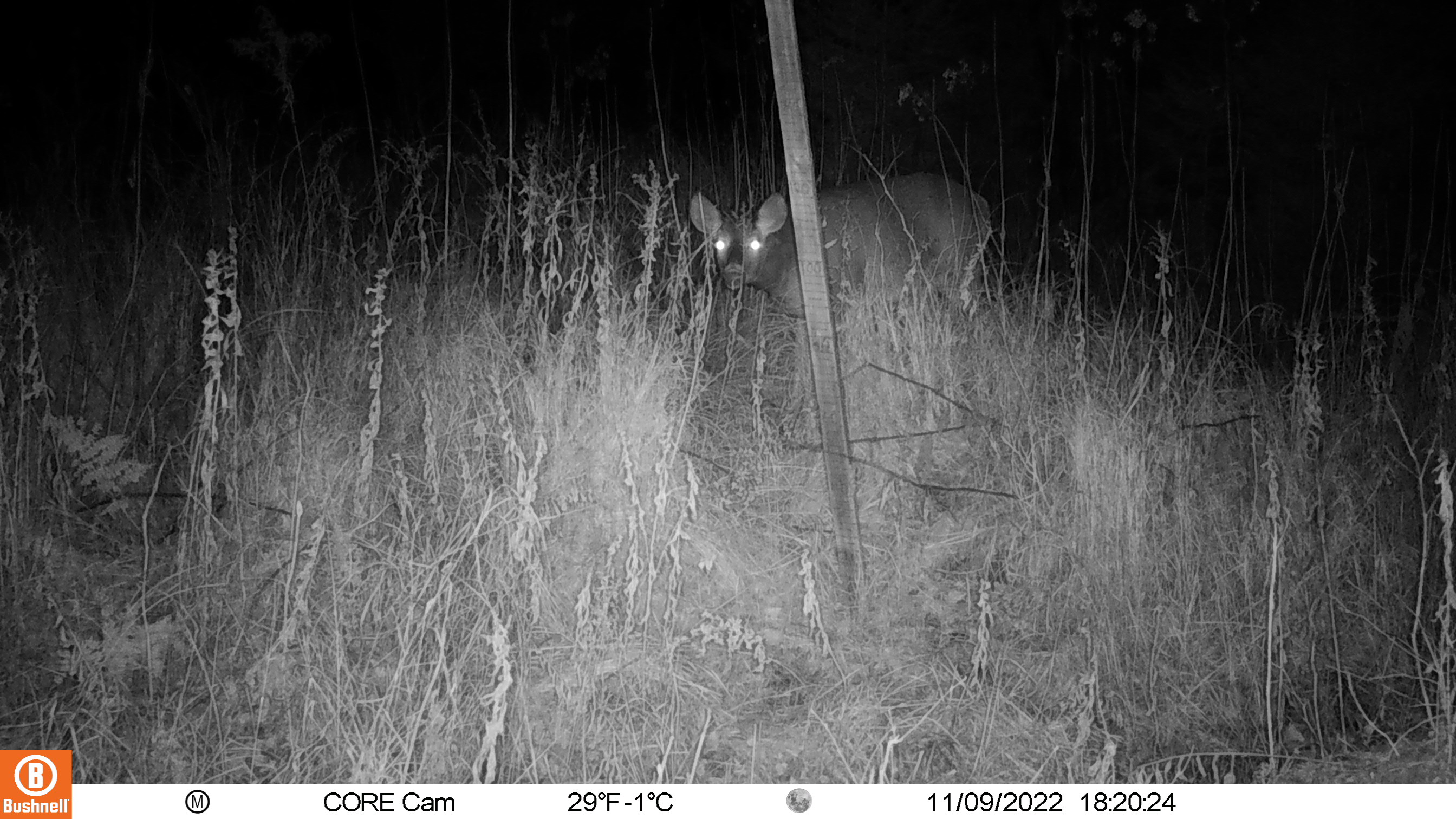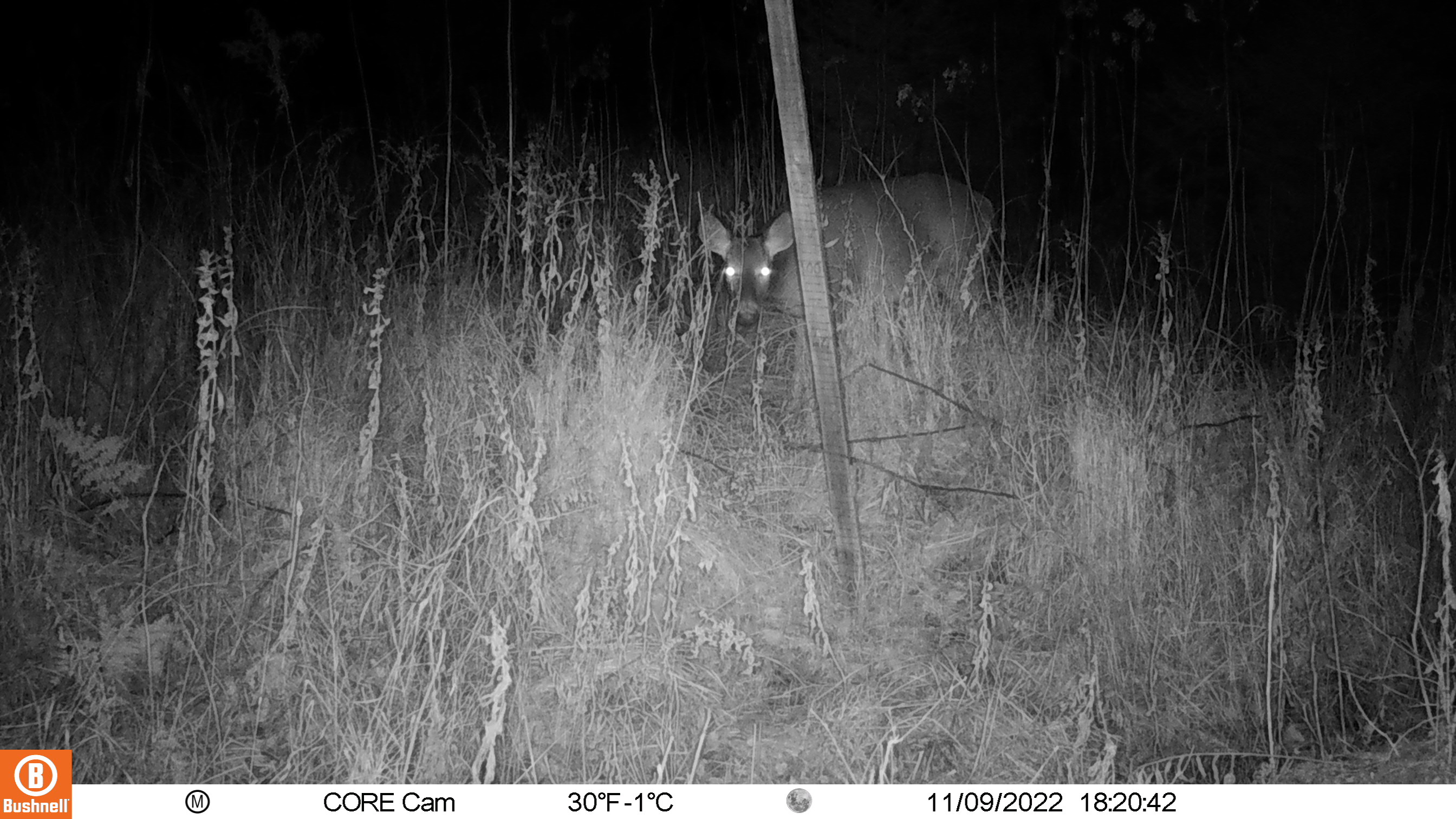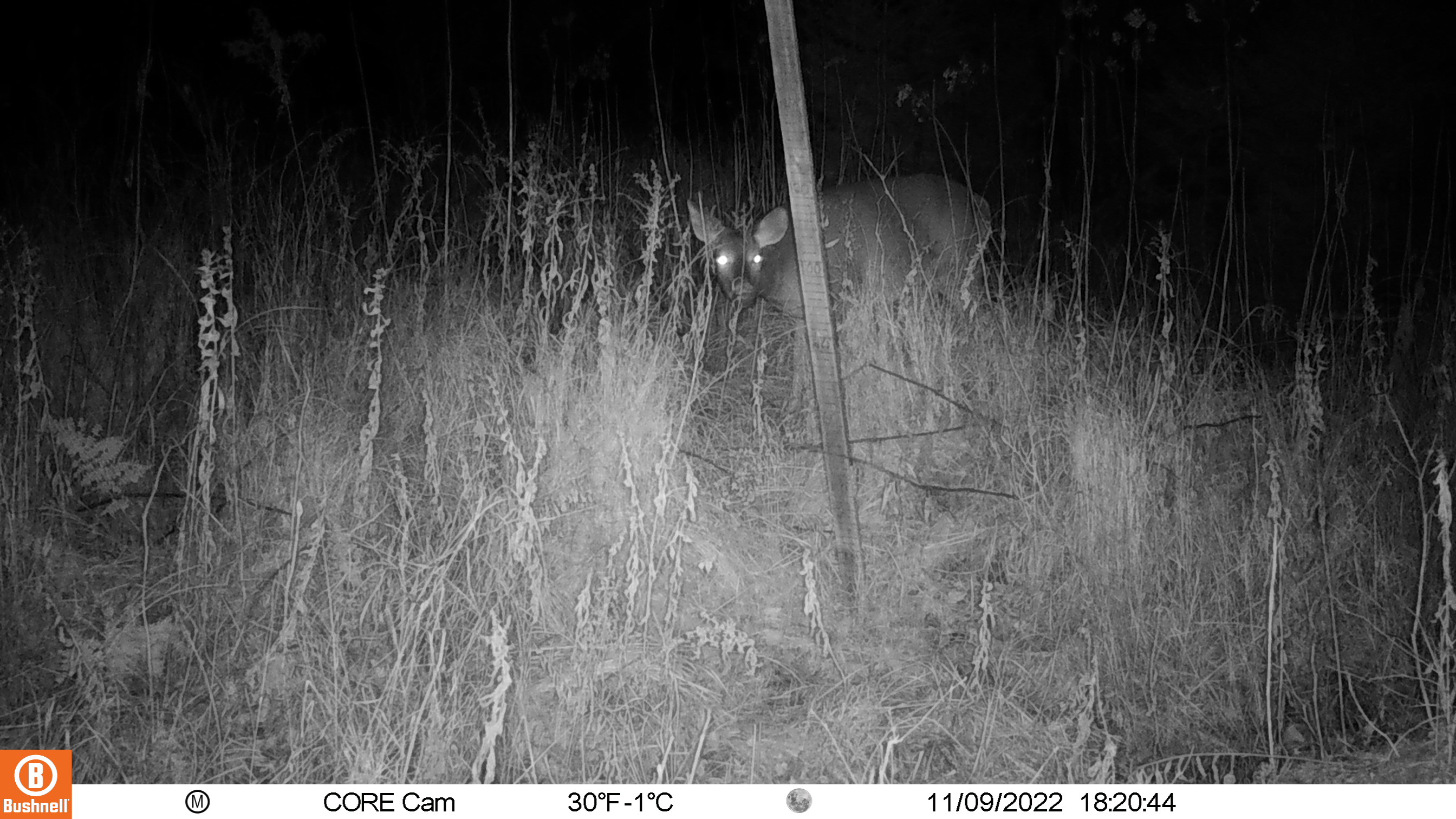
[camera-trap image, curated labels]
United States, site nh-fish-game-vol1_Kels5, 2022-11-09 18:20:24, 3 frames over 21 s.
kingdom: Animalia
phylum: Chordata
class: Mammalia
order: Artiodactyla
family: Cervidae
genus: Odocoileus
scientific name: Odocoileus virginianus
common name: white-tailed deer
White-tailed deer (Odocoileus virginianus).